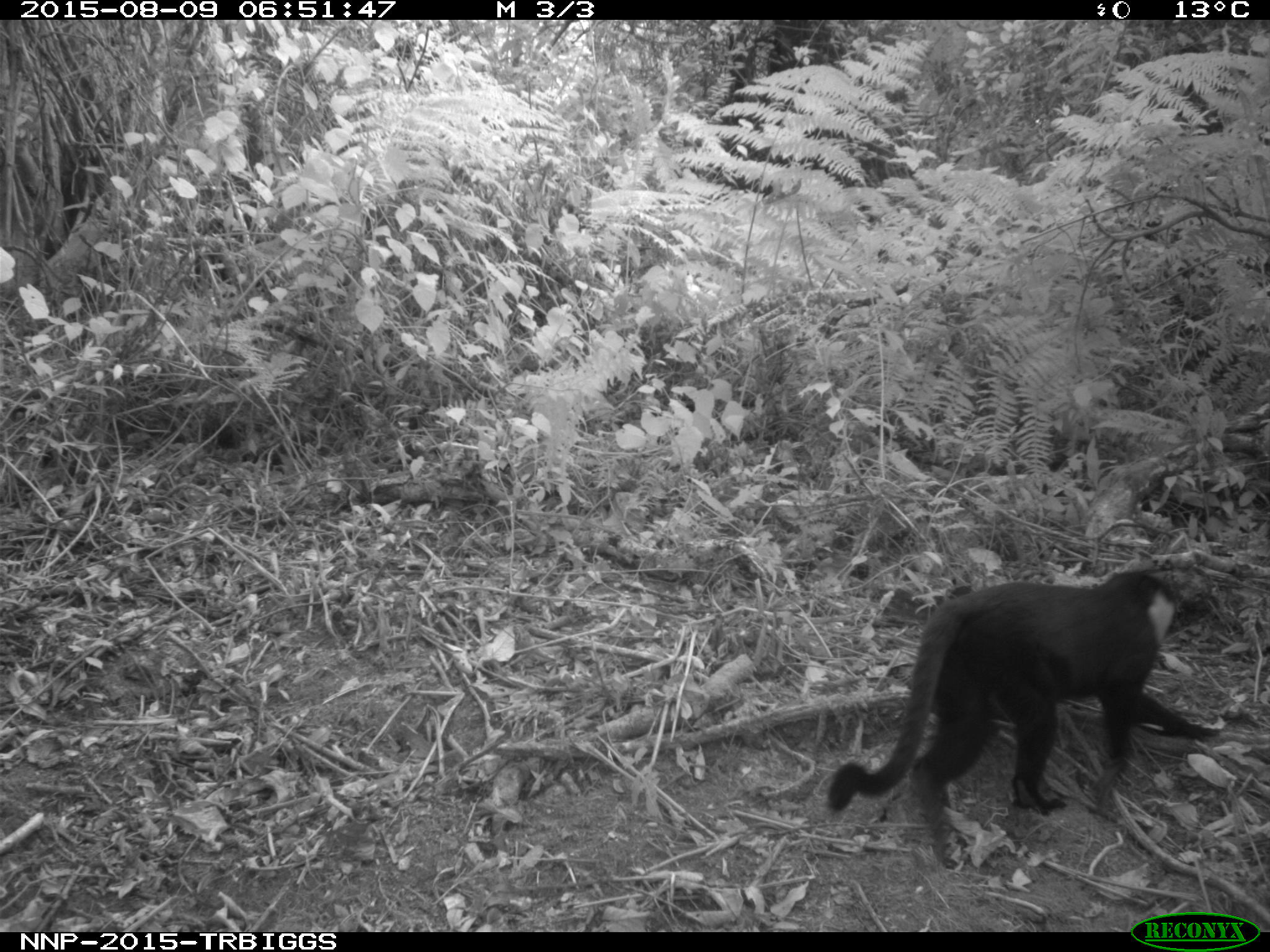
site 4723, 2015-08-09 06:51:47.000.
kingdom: Animalia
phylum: Chordata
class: Mammalia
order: Primates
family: Cercopithecidae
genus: Allochrocebus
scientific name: Allochrocebus lhoesti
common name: l'hoest's monkey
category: cercopithecus lhoesti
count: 1